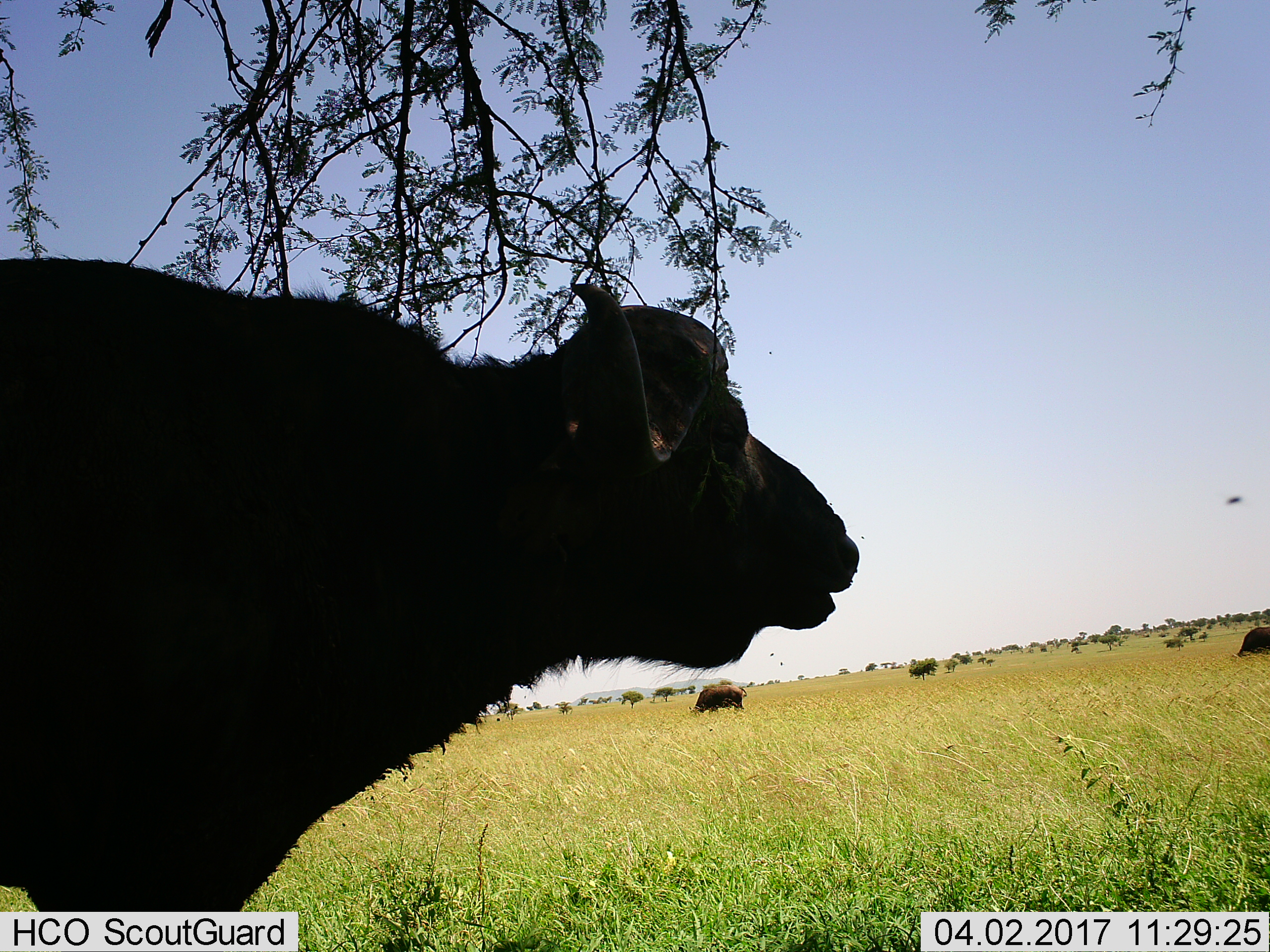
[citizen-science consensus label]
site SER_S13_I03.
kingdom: Animalia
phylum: Chordata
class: Mammalia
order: Artiodactyla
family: Bovidae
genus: Syncerus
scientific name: Syncerus caffer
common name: african buffalo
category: buffalo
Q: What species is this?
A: Buffalo (african buffalo) (Syncerus caffer).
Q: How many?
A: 3.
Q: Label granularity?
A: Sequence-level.